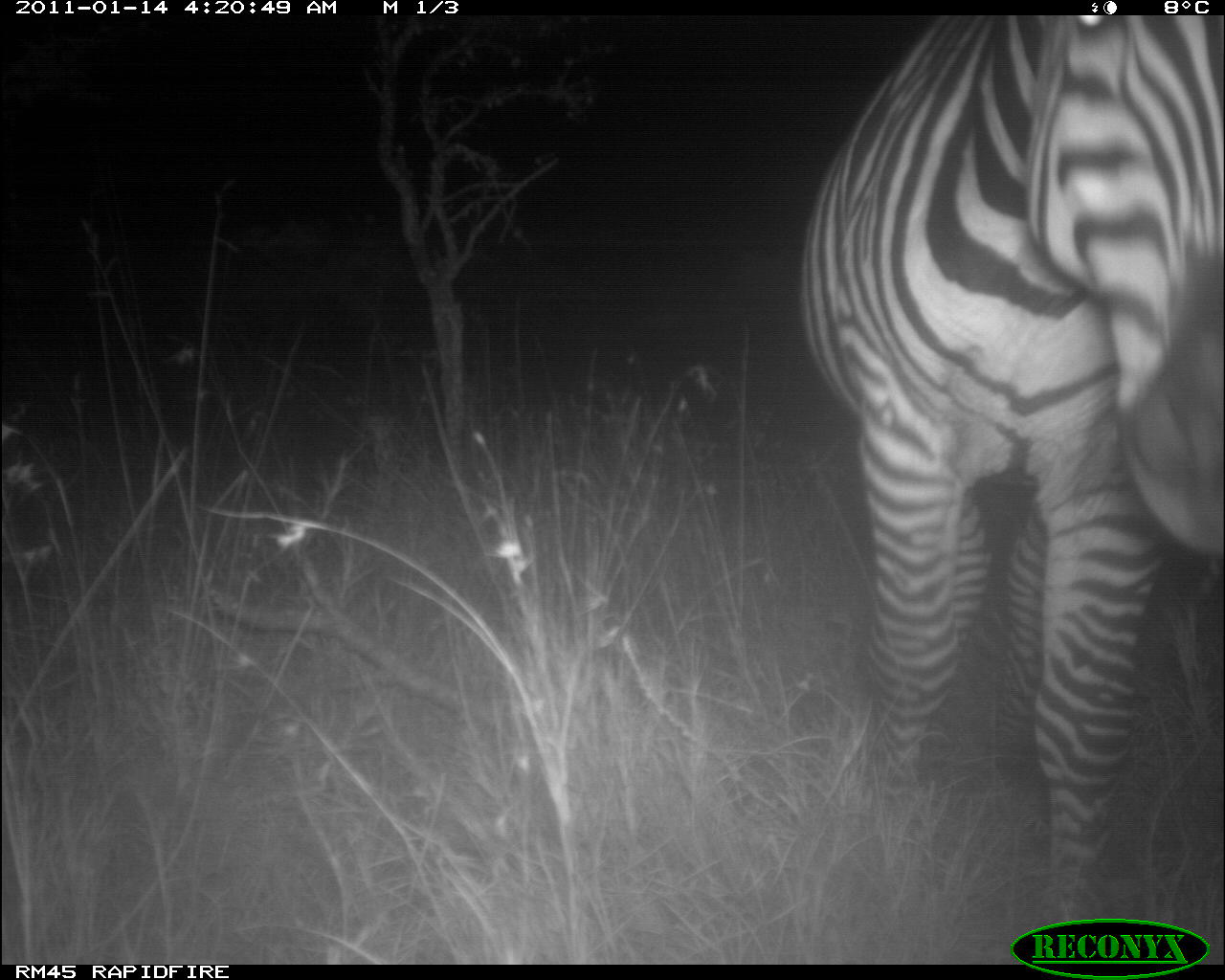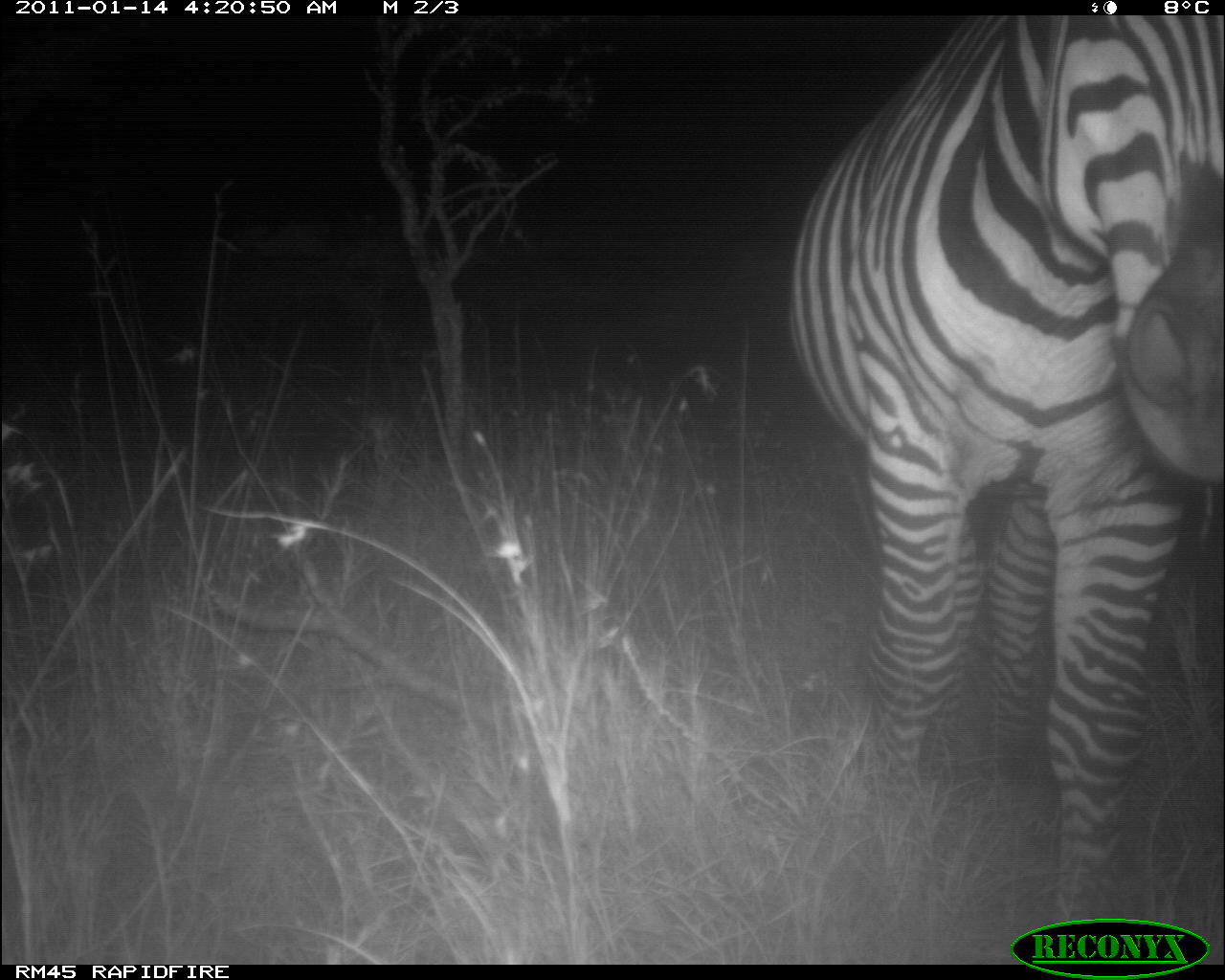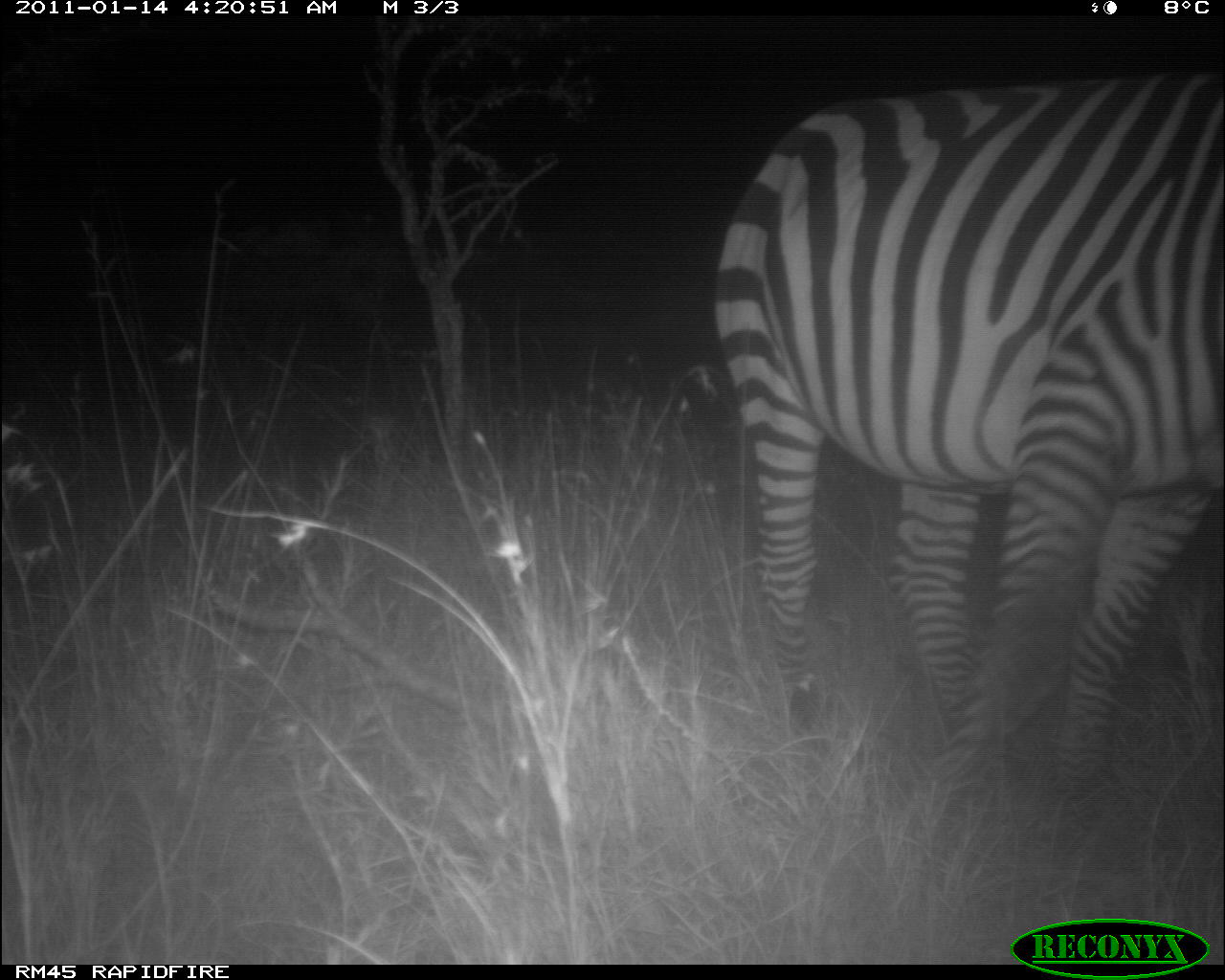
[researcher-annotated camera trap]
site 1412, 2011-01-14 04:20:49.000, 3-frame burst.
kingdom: Animalia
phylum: Chordata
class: Mammalia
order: Perissodactyla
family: Equidae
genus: Equus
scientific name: Equus quagga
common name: plains zebra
Equus quagga (plains zebra), count 1.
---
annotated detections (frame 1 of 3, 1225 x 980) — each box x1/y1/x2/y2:
equus quagga: 791/15/1221/964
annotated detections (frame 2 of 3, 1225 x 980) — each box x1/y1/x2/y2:
equus quagga: 783/16/1221/964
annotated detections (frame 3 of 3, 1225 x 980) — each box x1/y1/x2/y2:
equus quagga: 706/64/1223/824